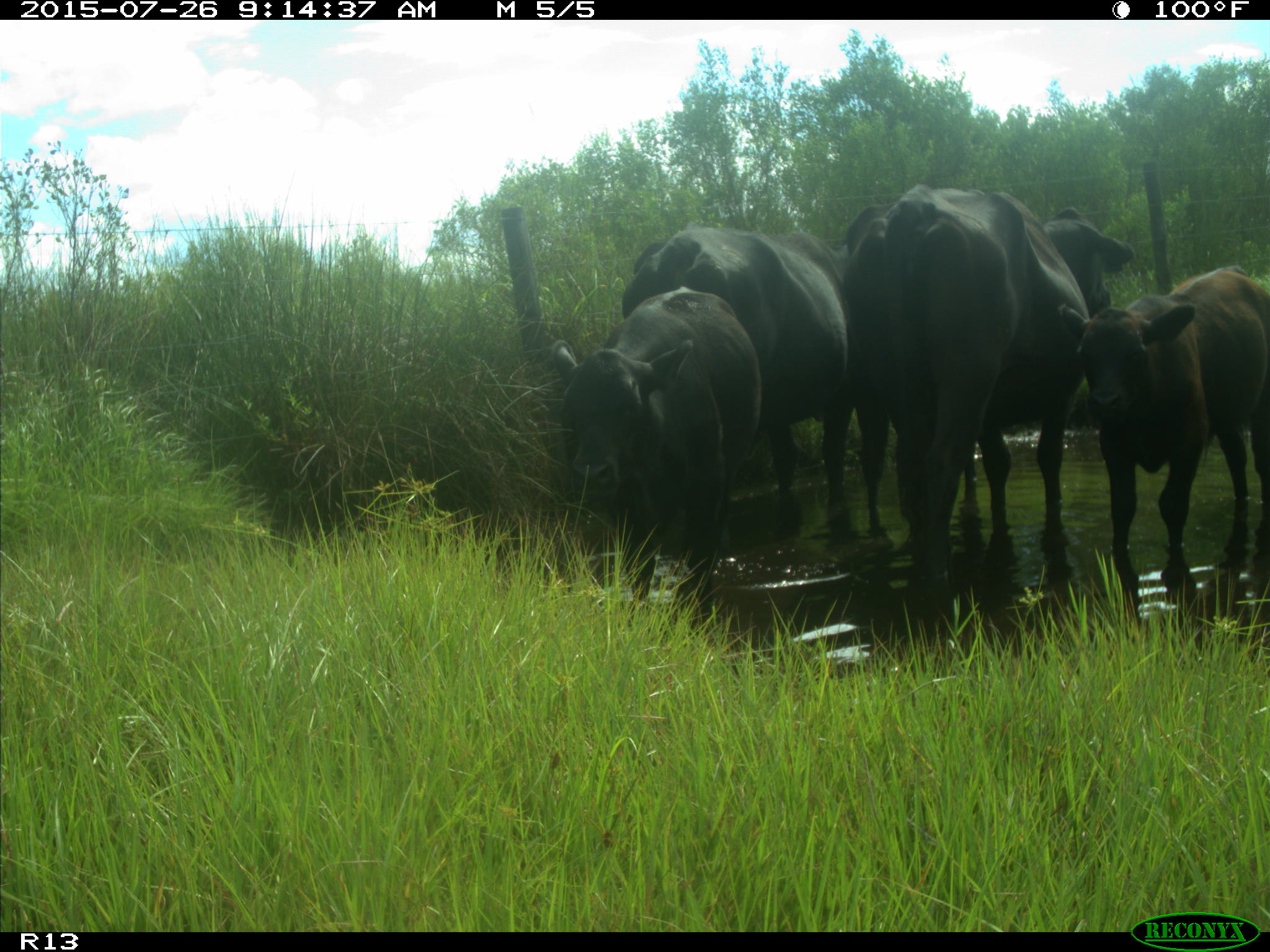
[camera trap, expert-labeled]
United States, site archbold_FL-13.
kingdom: Animalia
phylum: Chordata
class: Mammalia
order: Artiodactyla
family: Bovidae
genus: Bos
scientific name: Bos taurus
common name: domestic cow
Bos taurus (domestic cow).